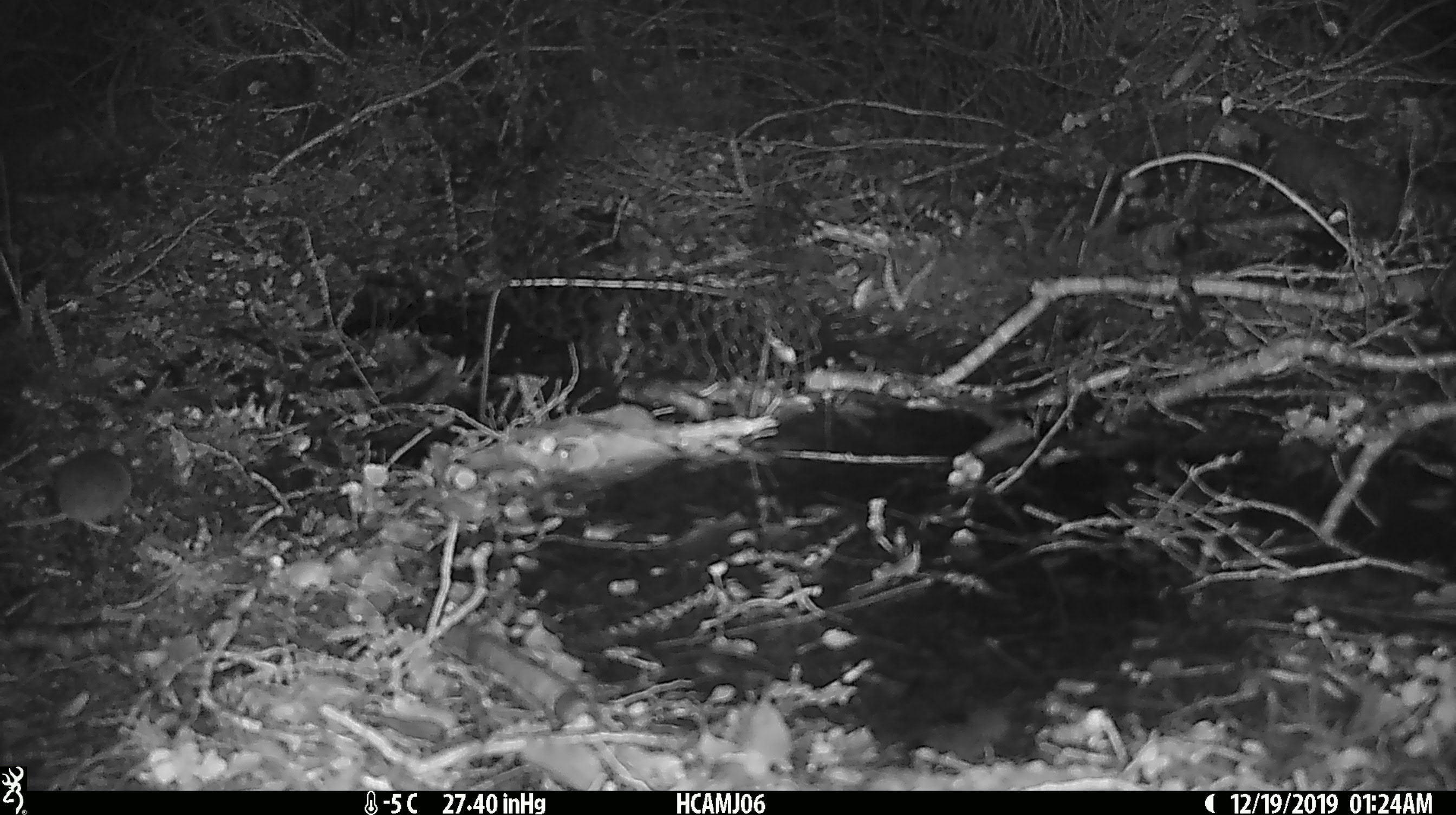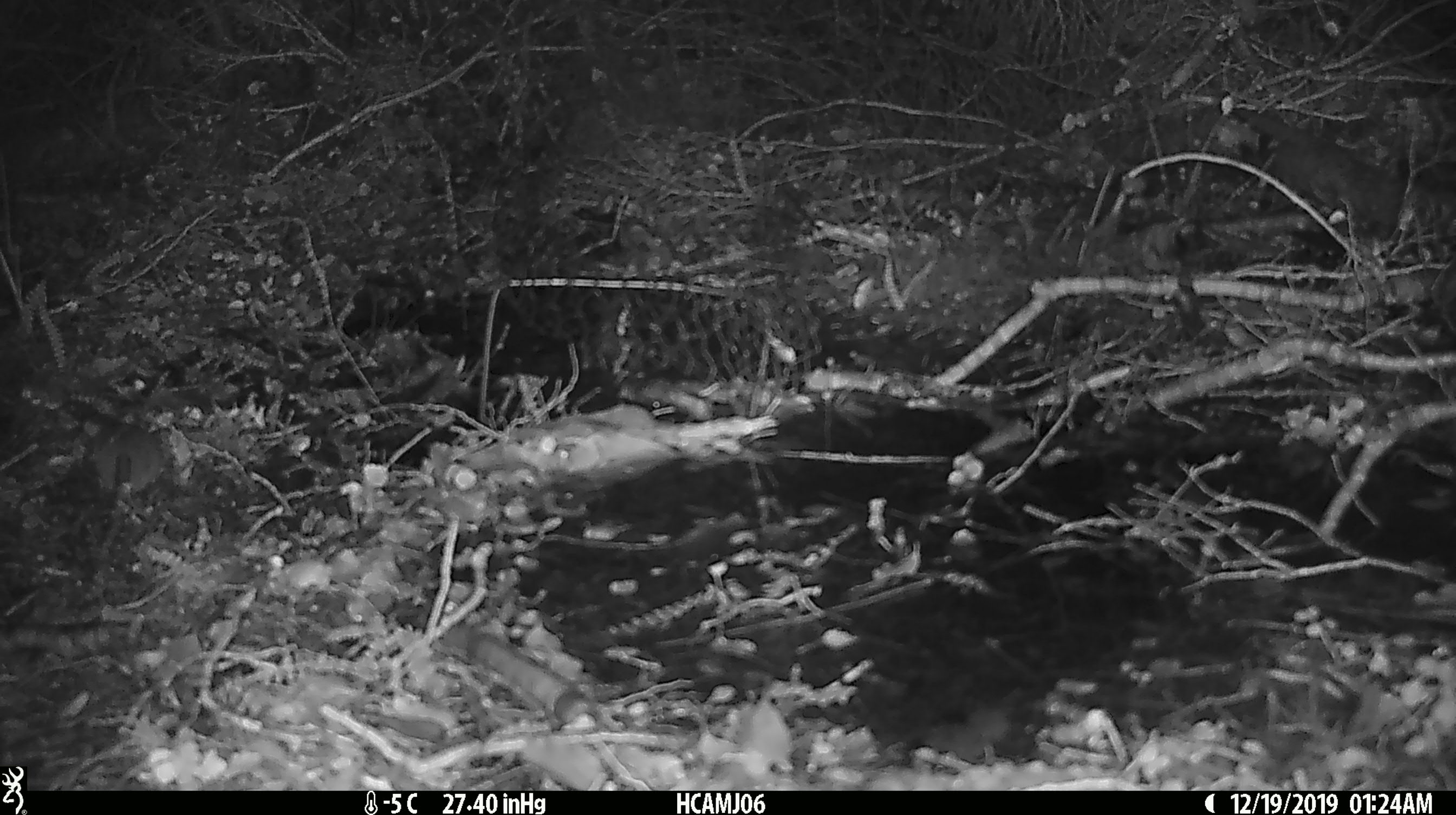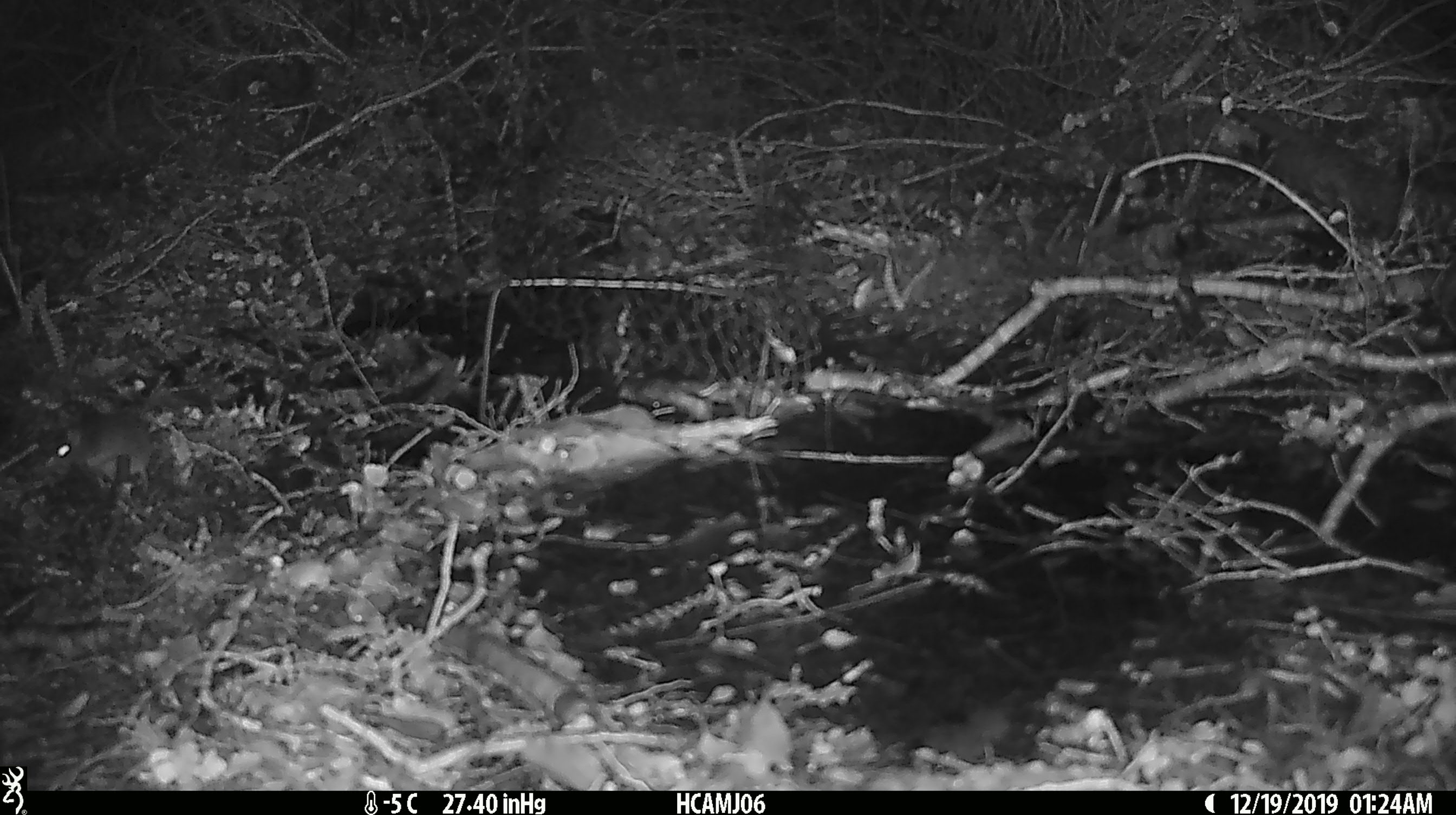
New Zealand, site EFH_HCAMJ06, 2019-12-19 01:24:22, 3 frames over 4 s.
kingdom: Animalia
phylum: Chordata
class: Mammalia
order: Rodentia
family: Muridae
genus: Mus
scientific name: Mus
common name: mouse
Mouse (Mus).